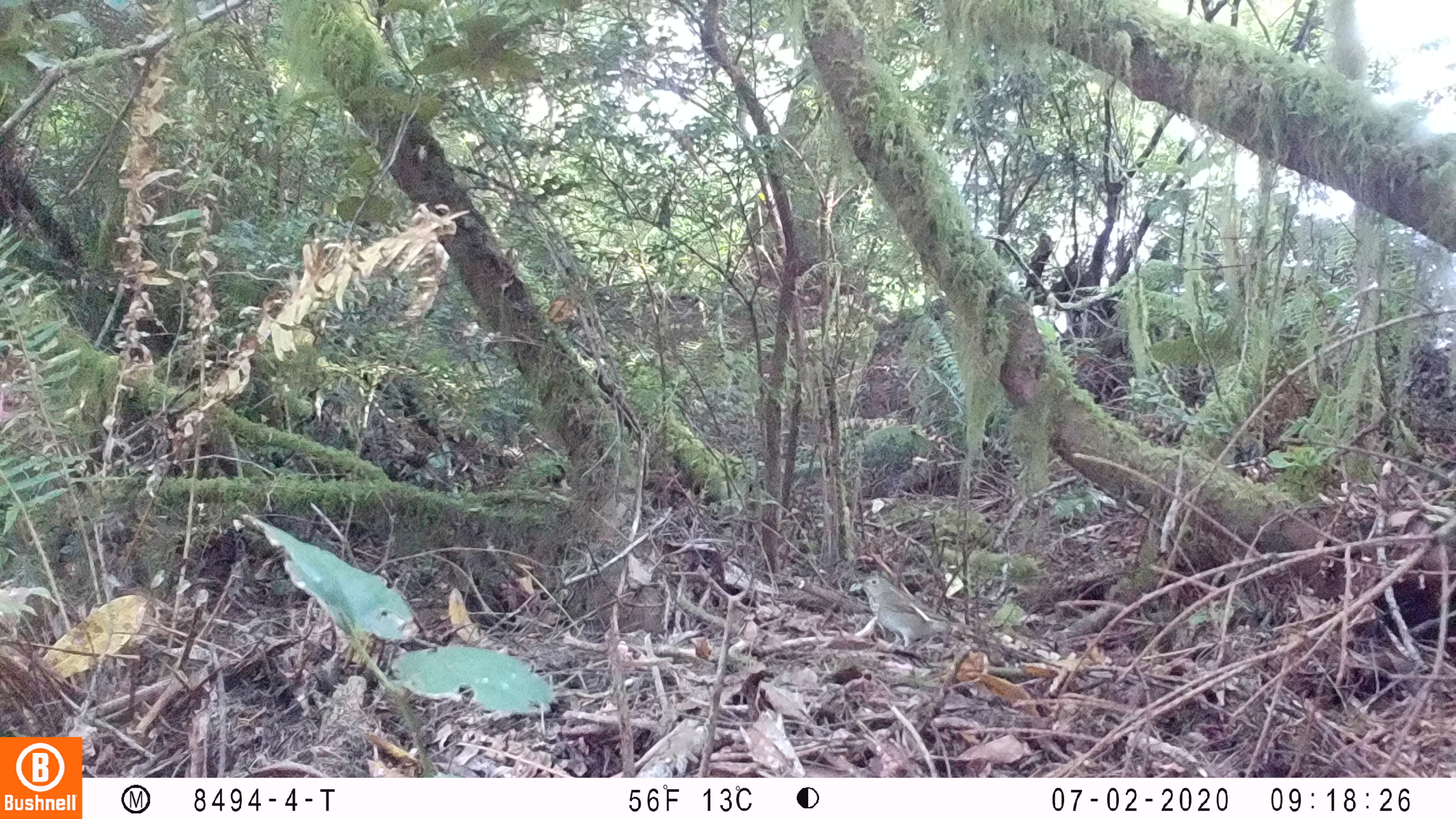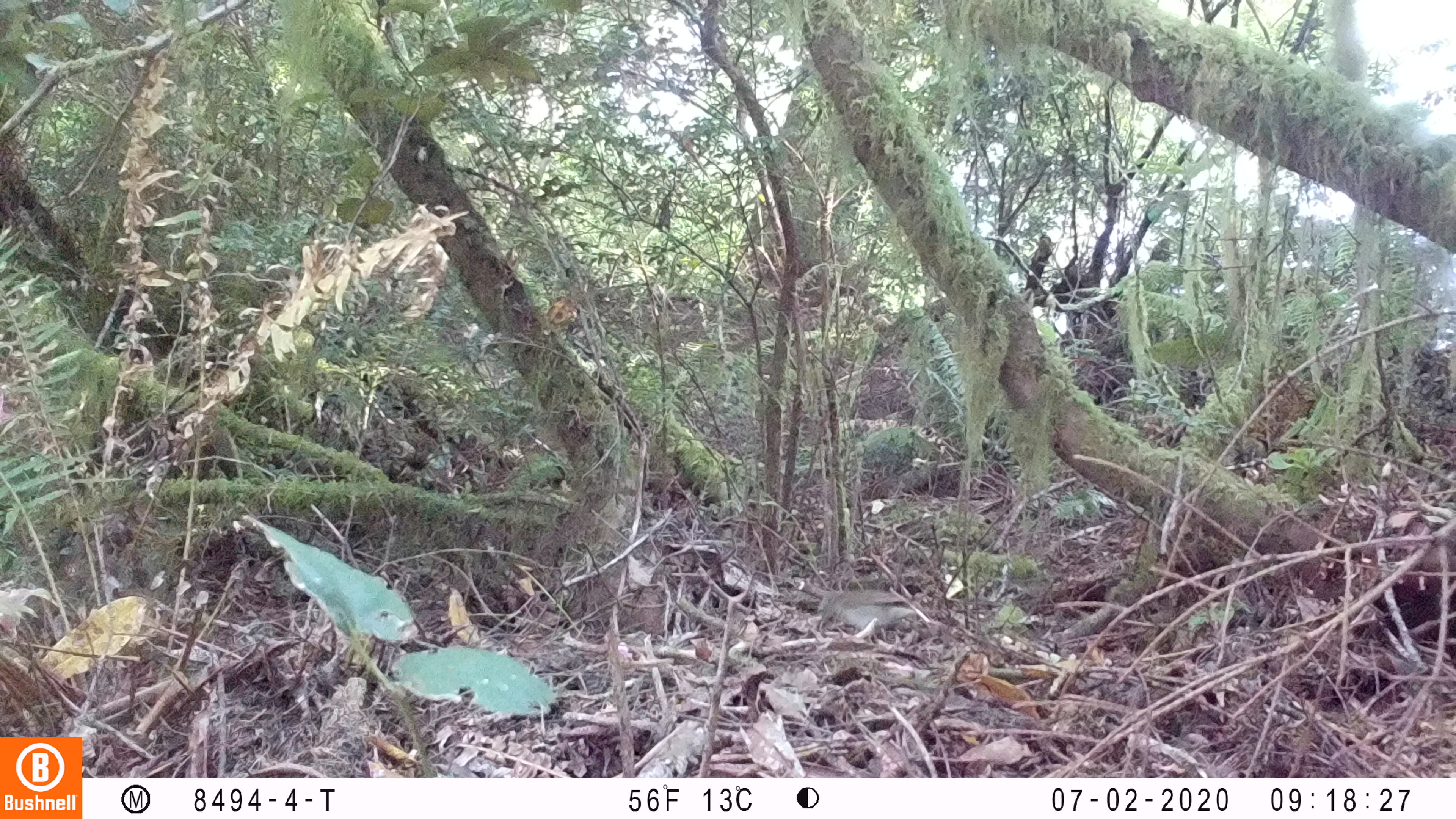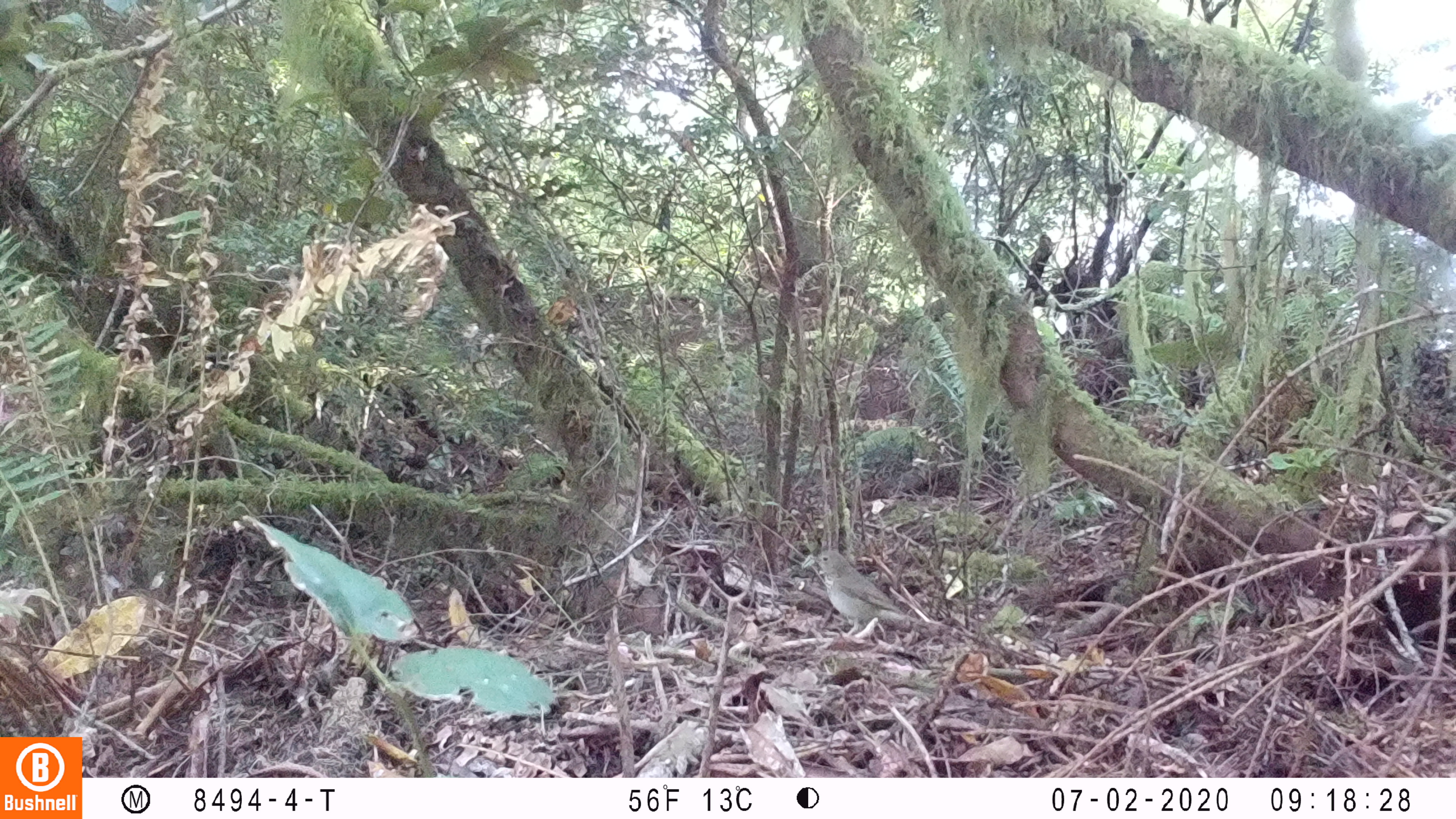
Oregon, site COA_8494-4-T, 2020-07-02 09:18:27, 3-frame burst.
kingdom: Animalia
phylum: Chordata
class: Aves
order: Passeriformes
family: Turdidae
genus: Catharus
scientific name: Catharus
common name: brown thrushes and nightingale-thrushes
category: catharus species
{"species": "catharus species (brown thrushes and nightingale-thrushes) (Catharus)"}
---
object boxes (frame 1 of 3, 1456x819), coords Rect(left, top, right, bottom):
catharus species: Rect(854, 568, 969, 644)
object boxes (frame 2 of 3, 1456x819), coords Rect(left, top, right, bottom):
catharus species: Rect(814, 570, 924, 638)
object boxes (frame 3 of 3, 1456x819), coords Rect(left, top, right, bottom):
catharus species: Rect(814, 544, 925, 633)